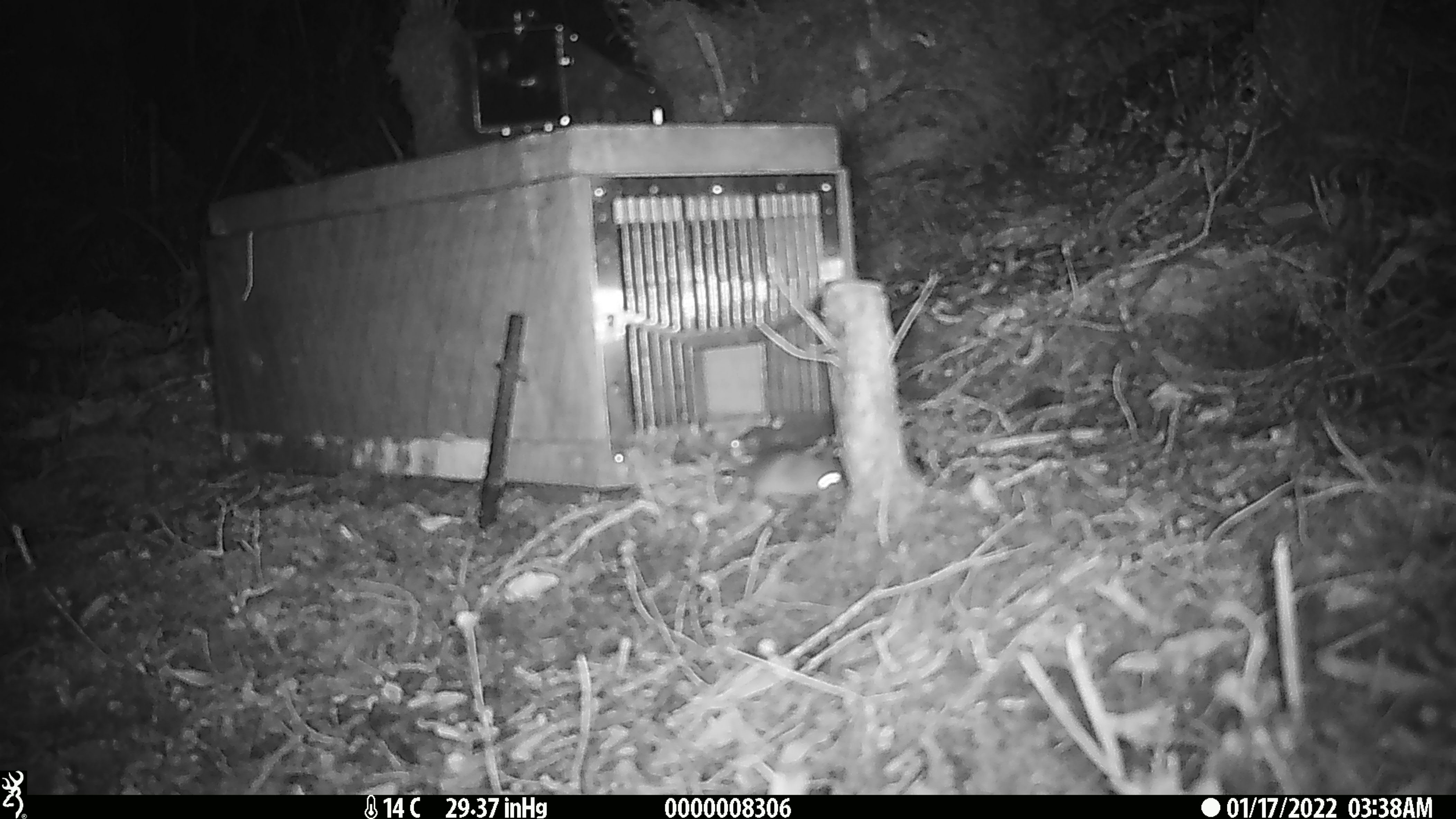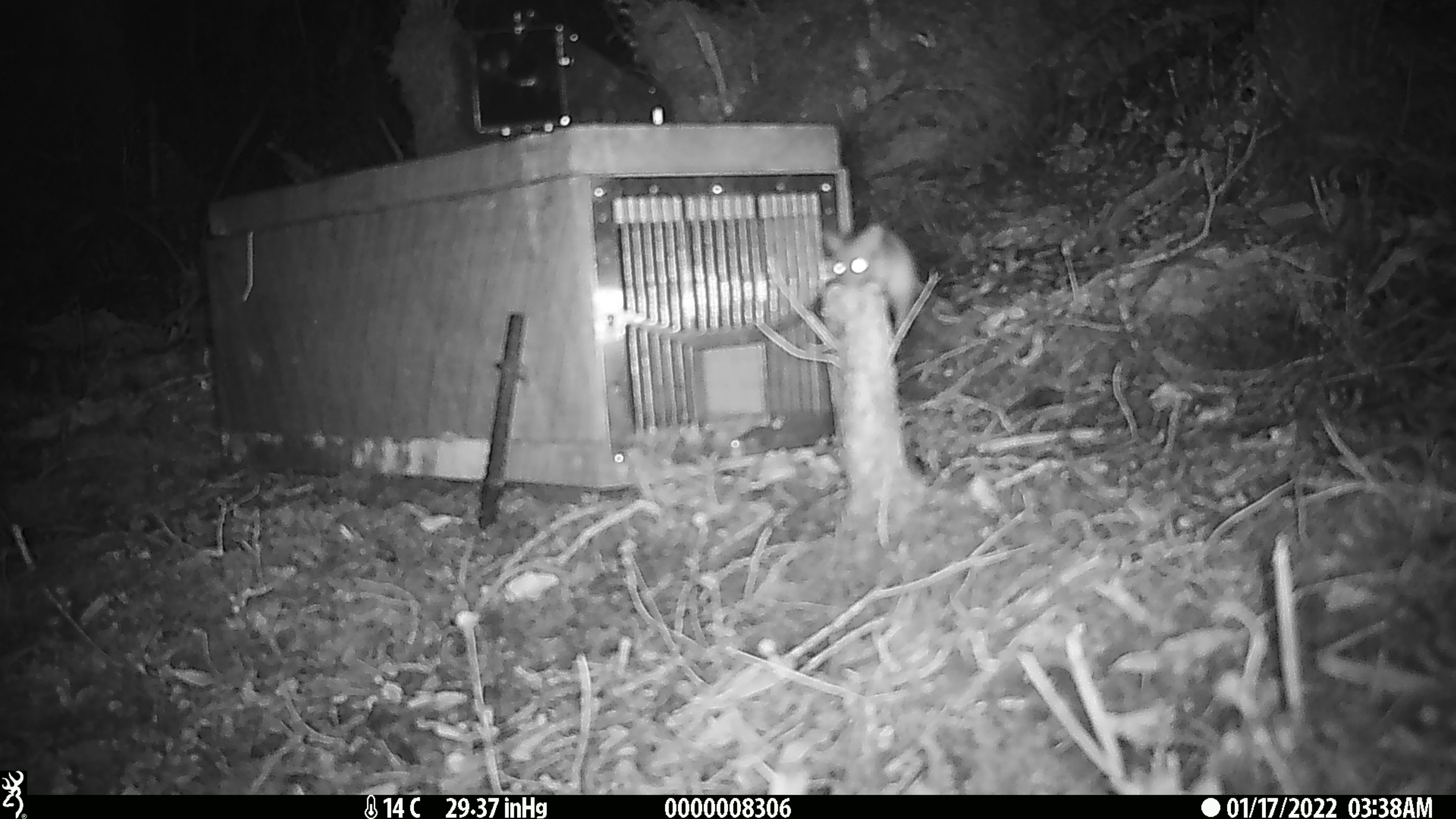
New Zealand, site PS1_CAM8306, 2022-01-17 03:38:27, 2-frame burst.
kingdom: Animalia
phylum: Chordata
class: Mammalia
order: Rodentia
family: Muridae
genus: Mus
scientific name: Mus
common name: mouse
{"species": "mouse (Mus)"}